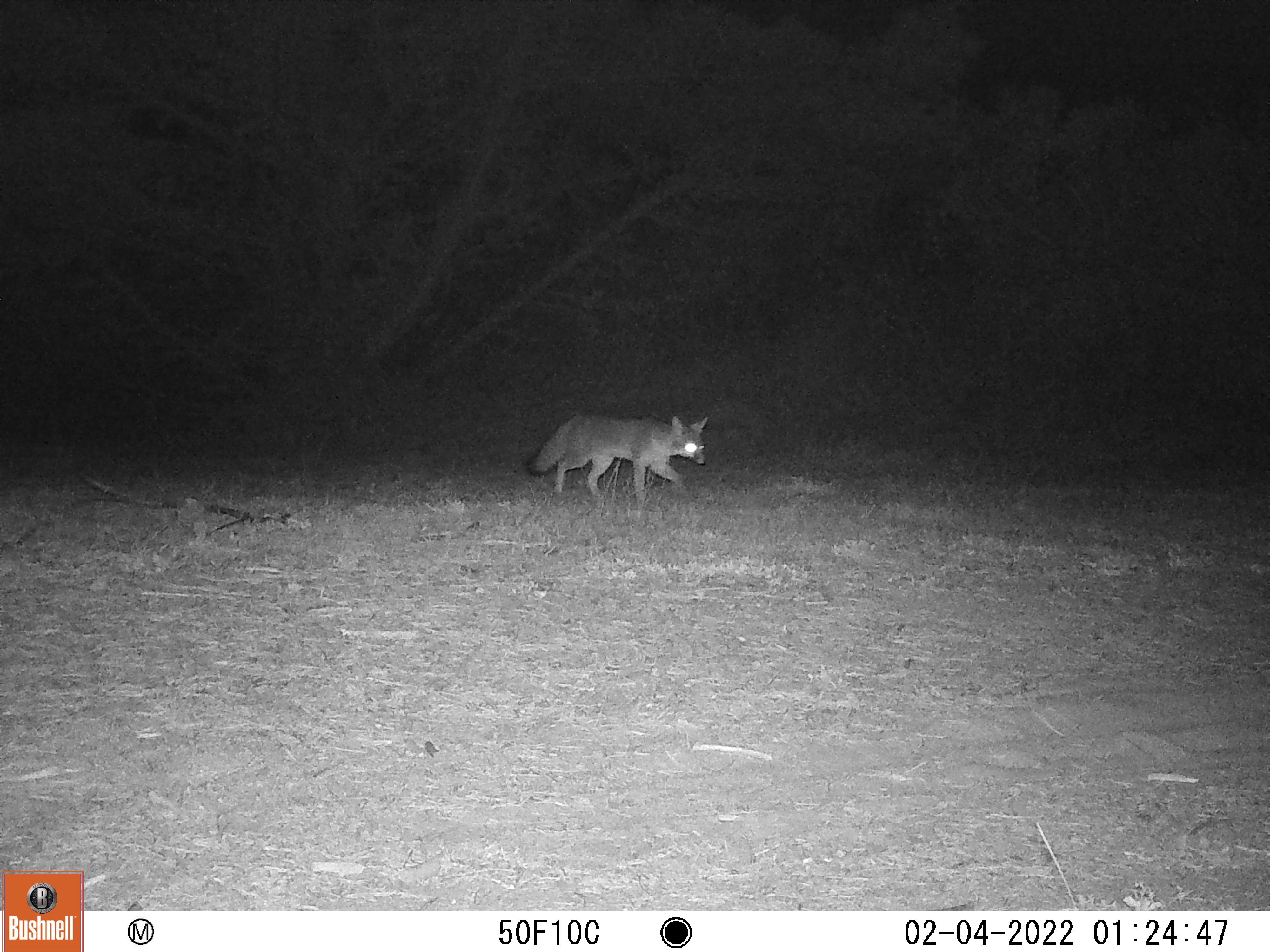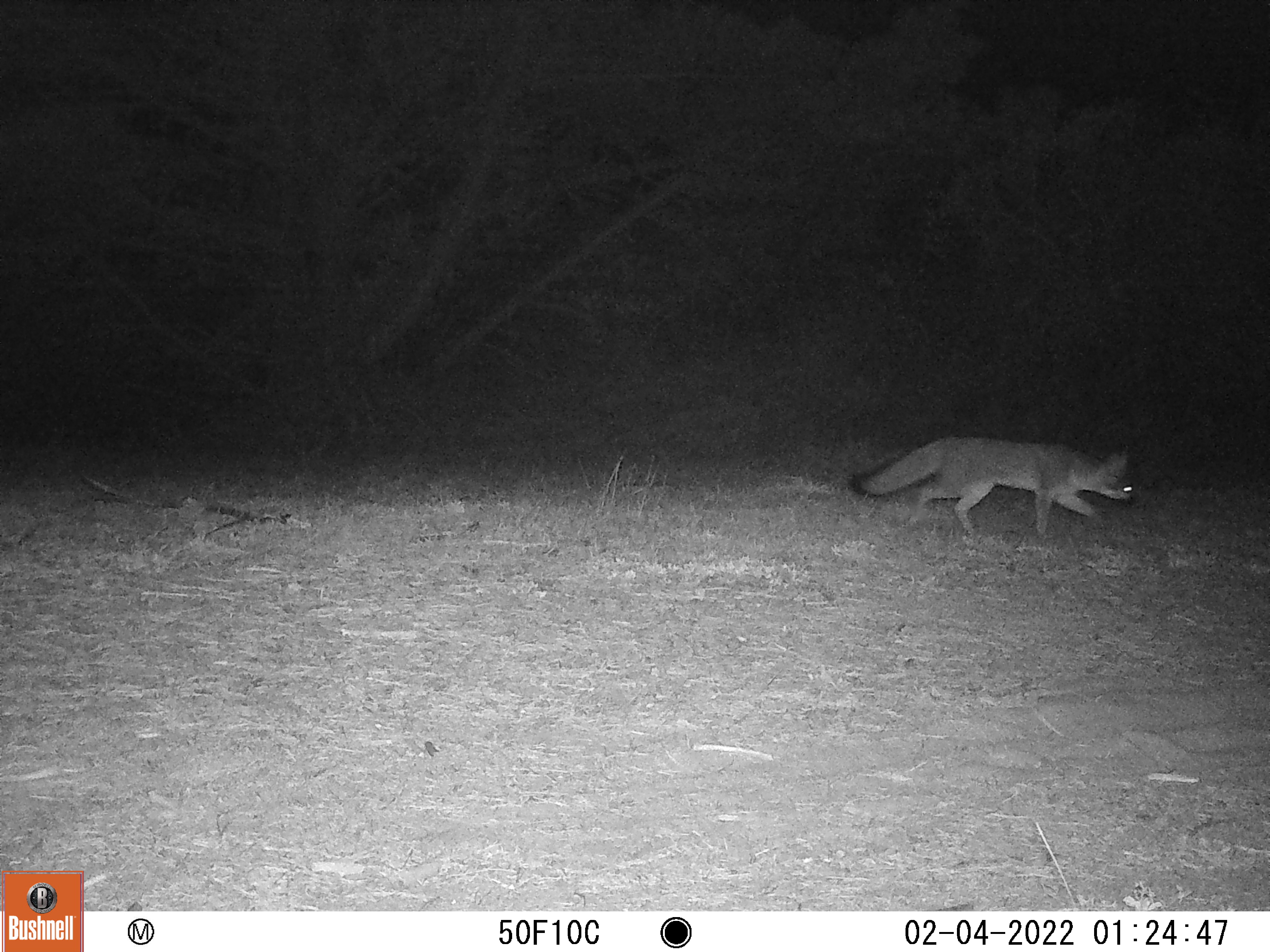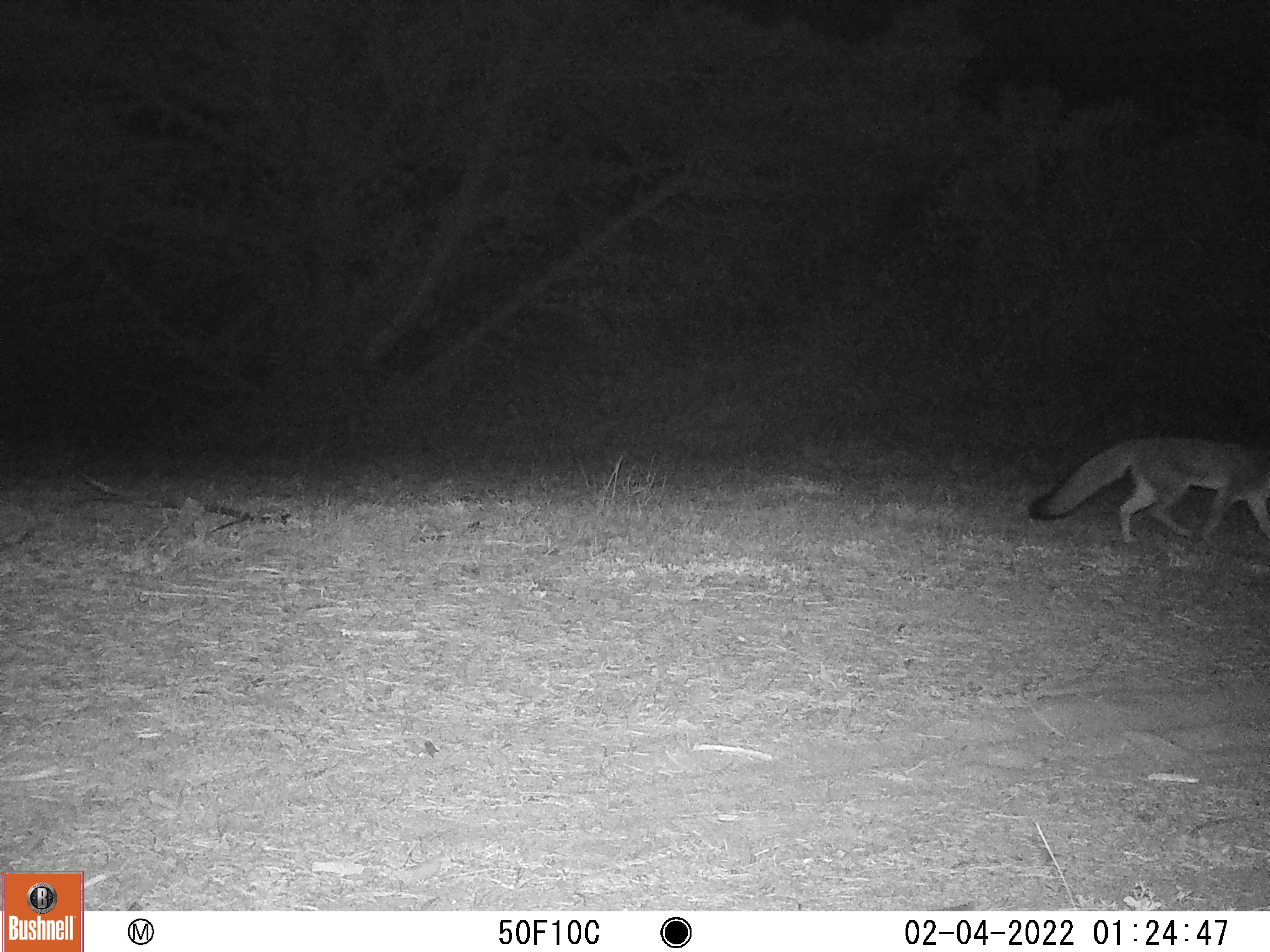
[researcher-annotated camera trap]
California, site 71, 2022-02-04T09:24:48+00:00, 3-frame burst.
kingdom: Animalia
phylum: Chordata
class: Mammalia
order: Carnivora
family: Canidae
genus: Urocyon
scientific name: Urocyon cinereoargenteus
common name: gray fox